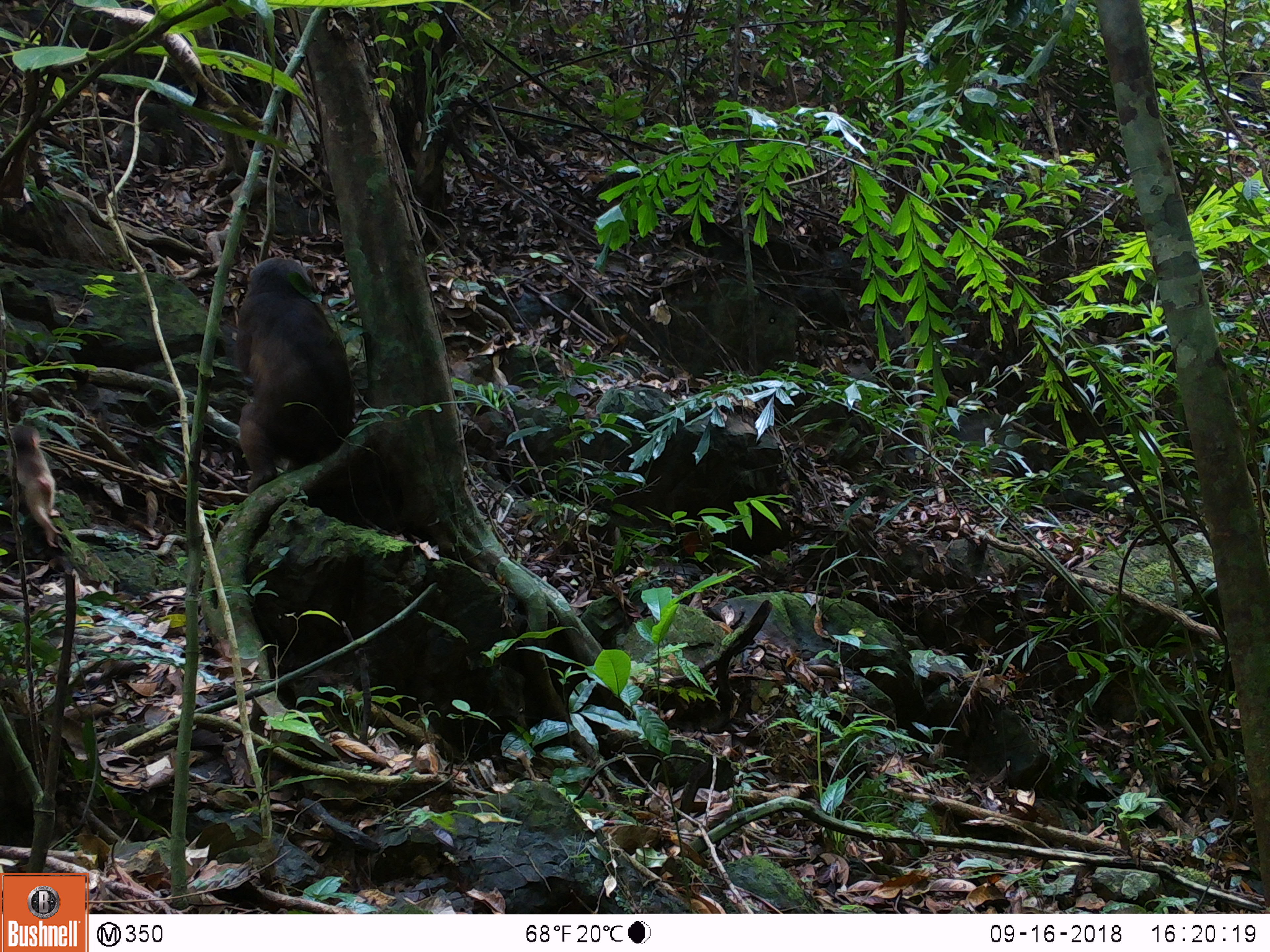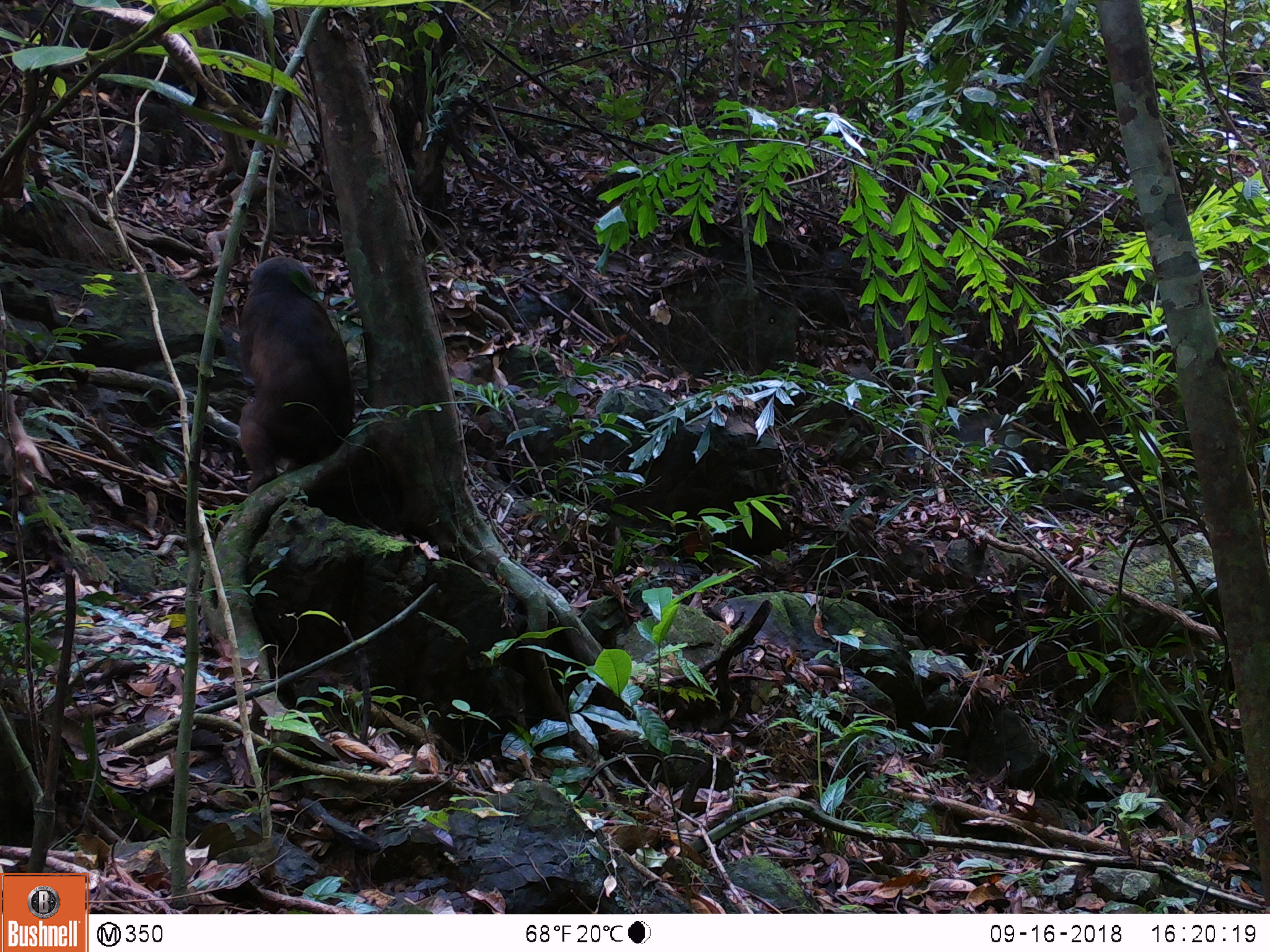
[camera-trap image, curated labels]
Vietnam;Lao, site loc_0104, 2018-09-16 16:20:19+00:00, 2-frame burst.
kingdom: Animalia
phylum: Chordata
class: Mammalia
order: Primates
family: Cercopithecidae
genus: Macaca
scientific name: Macaca arctoides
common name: stump-tailed macaque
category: stump tailed macaque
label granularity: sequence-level